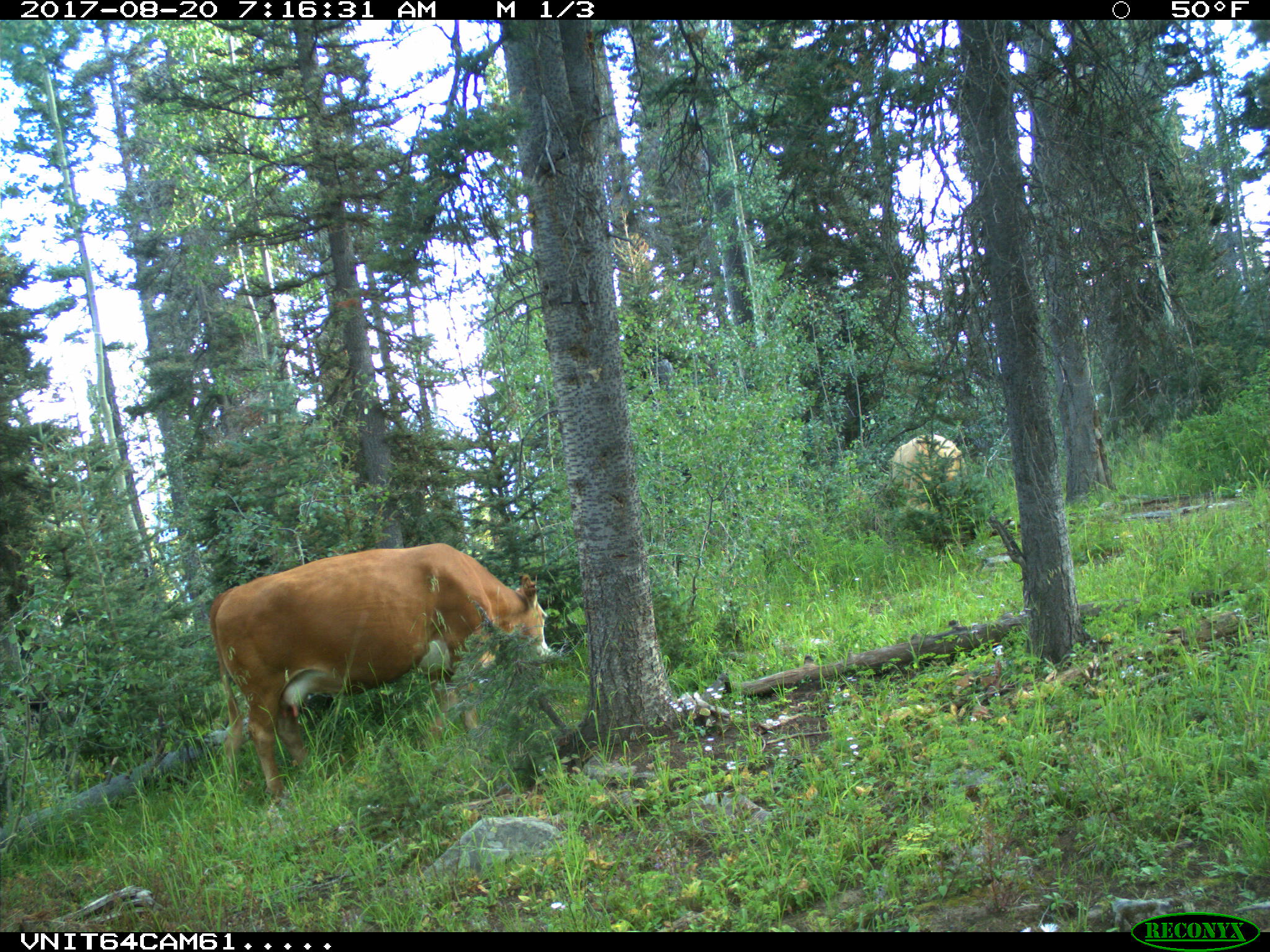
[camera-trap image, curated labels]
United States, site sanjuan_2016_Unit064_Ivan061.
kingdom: Animalia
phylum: Chordata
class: Mammalia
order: Artiodactyla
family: Bovidae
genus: Bos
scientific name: Bos taurus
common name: domestic cow